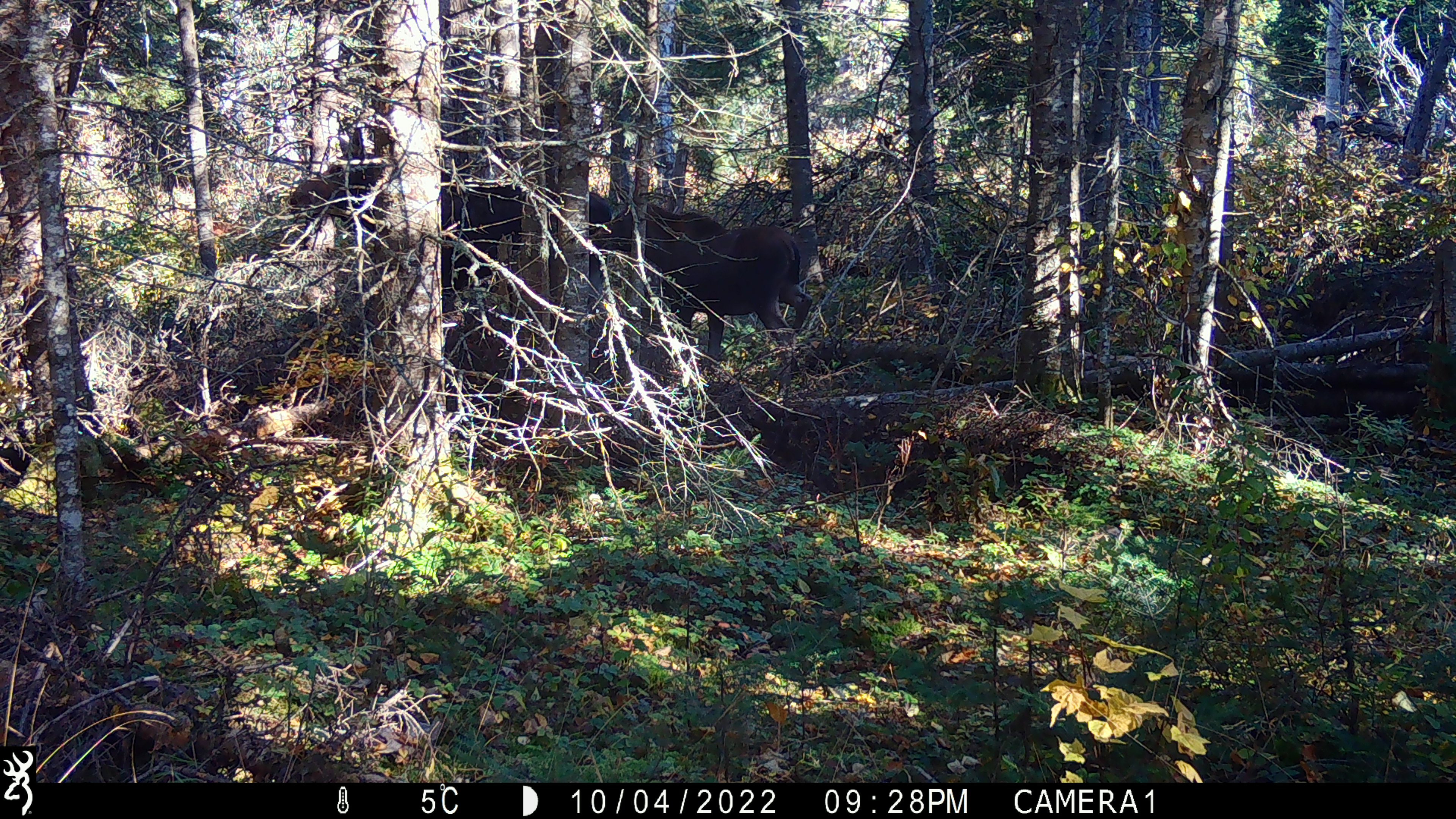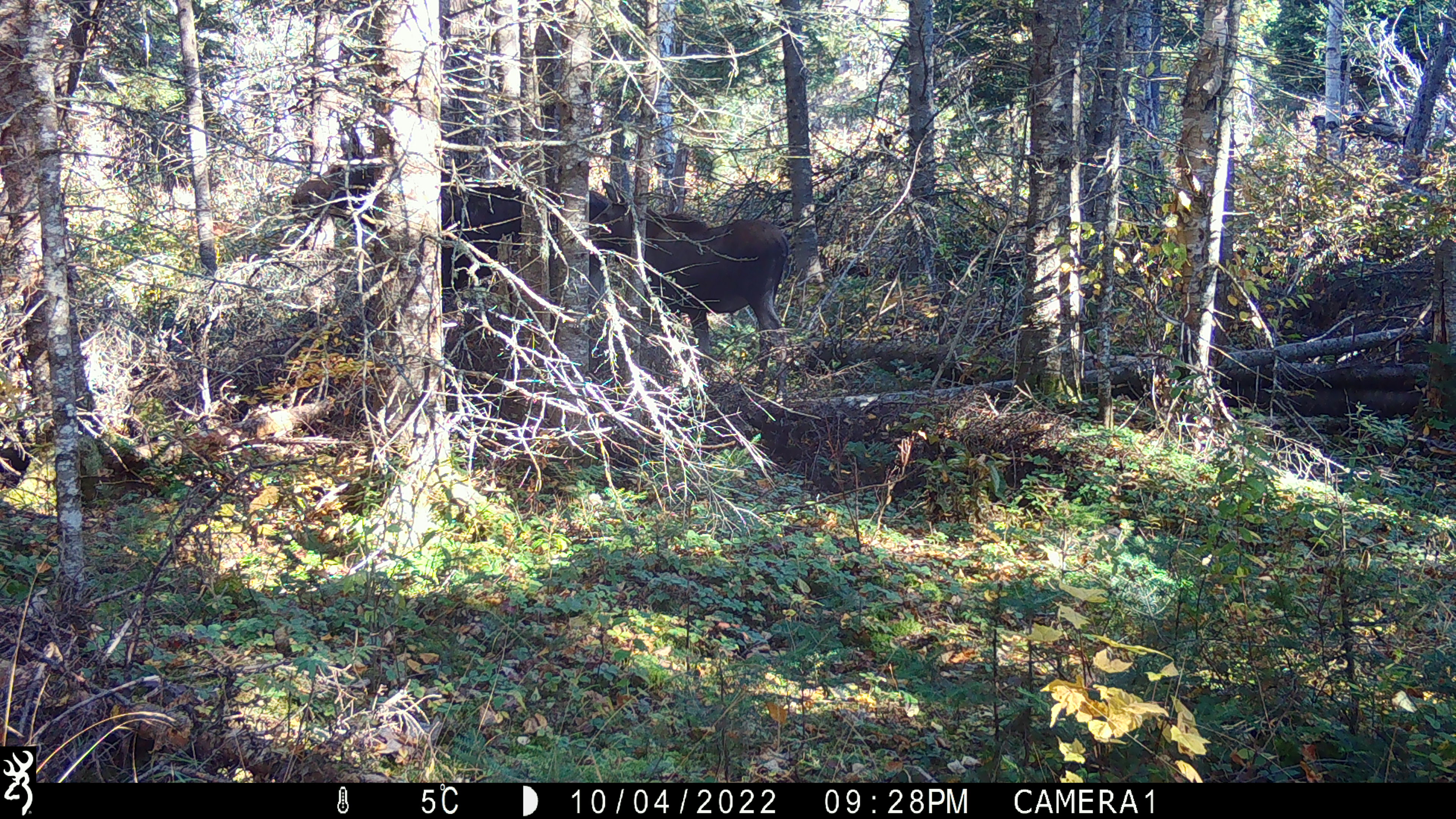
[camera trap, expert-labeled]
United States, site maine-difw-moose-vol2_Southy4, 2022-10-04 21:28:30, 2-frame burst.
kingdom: Animalia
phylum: Chordata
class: Mammalia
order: Artiodactyla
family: Cervidae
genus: Alces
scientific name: Alces alces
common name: moose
Moose (Alces alces).